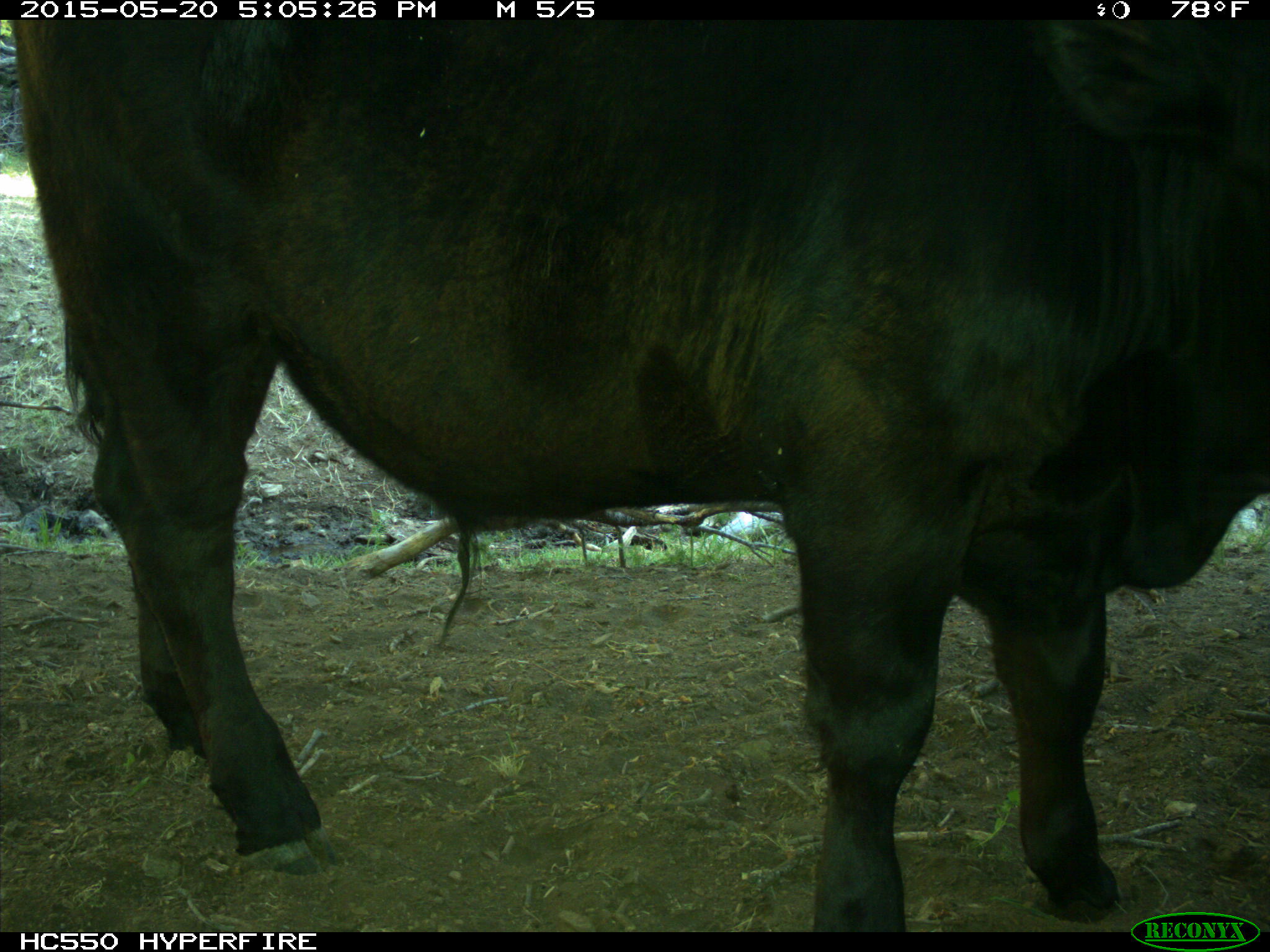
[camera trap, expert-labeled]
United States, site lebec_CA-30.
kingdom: Animalia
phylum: Chordata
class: Mammalia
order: Artiodactyla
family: Bovidae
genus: Bos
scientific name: Bos taurus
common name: domestic cow